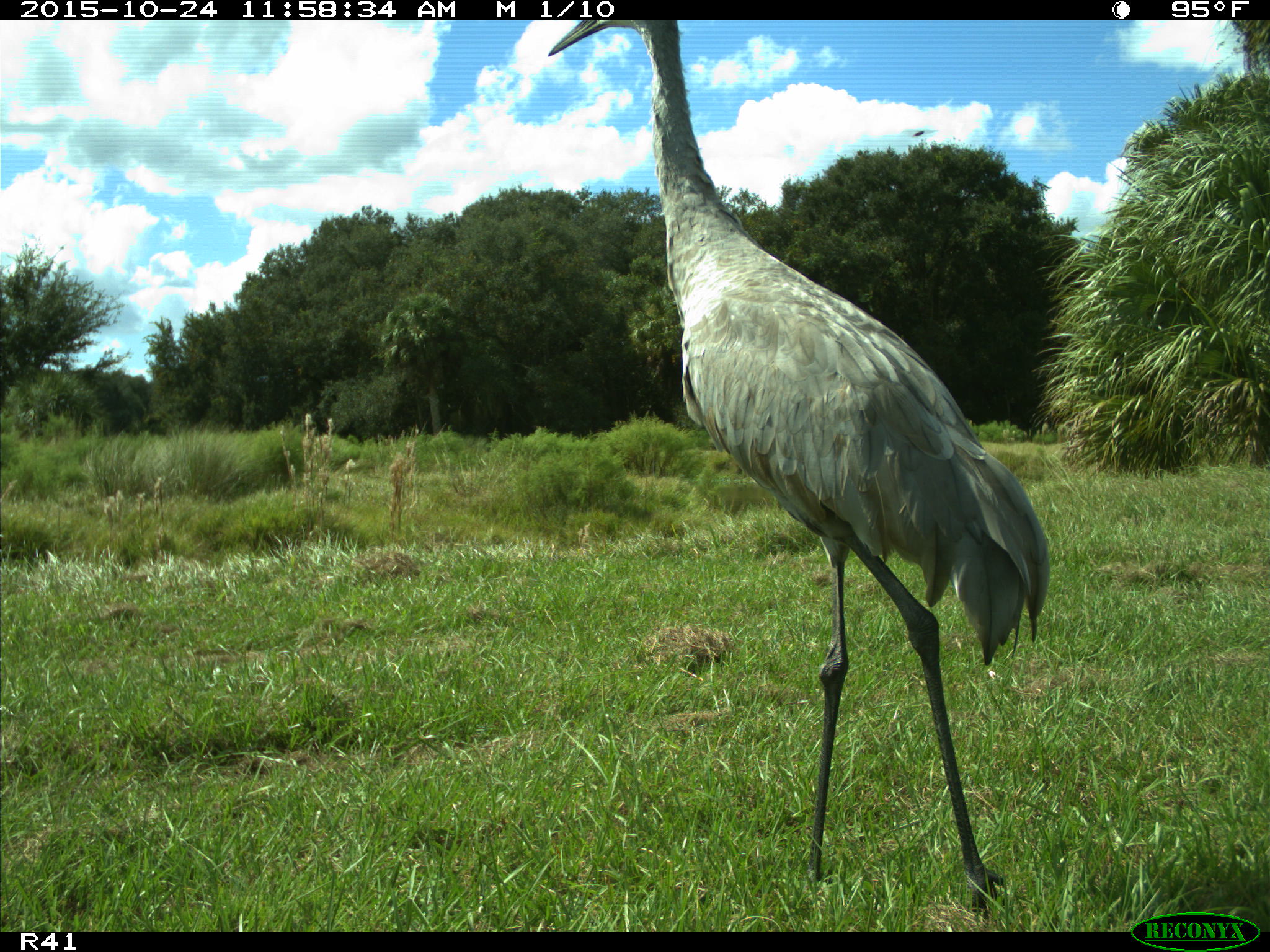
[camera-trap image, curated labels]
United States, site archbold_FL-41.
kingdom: Animalia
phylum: Chordata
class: Aves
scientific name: Aves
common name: birds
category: unidentified bird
Unidentified bird (birds) (Aves).